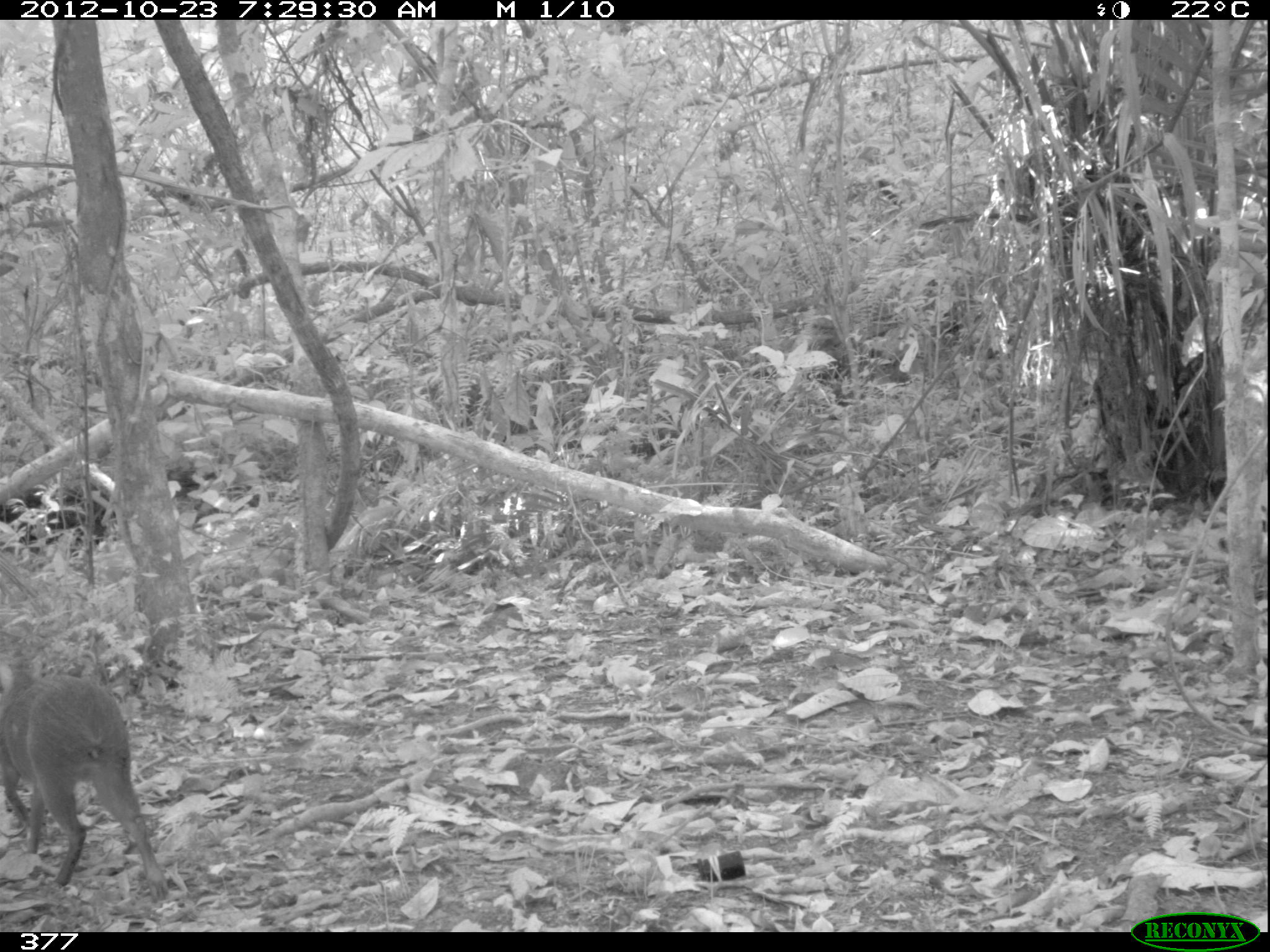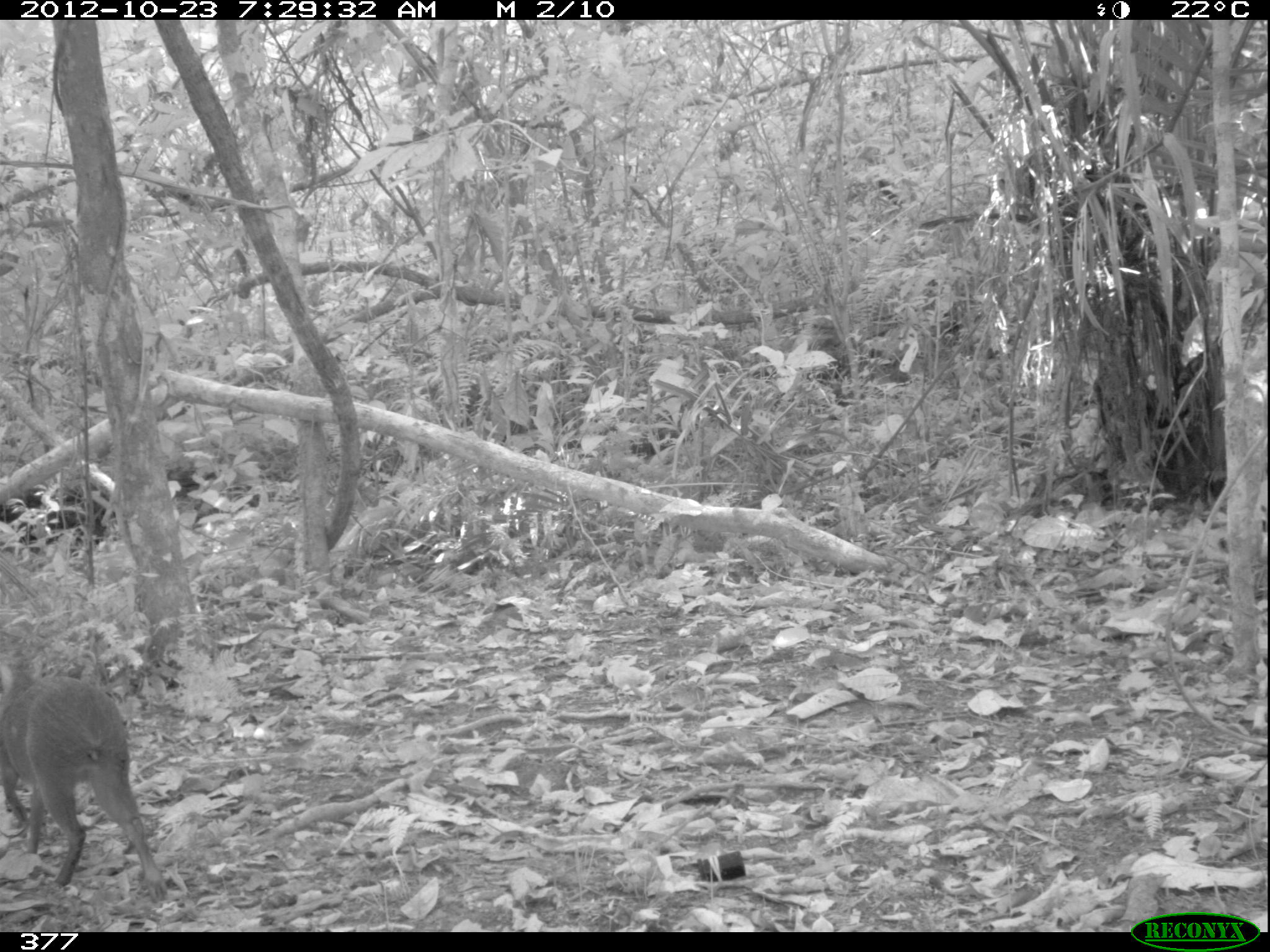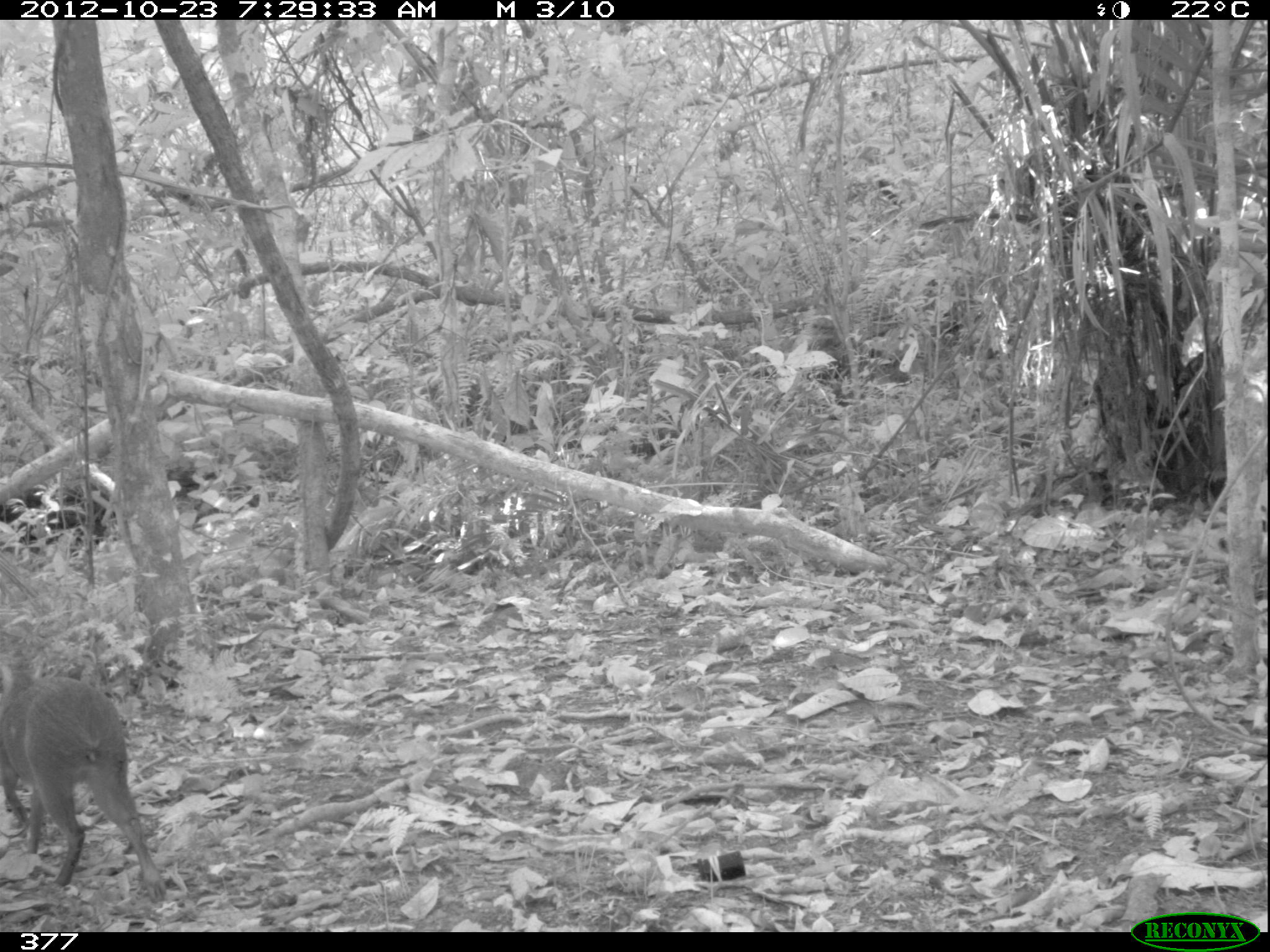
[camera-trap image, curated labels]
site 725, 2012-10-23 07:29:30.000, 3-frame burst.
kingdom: Animalia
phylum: Chordata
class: Mammalia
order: Rodentia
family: Dasyproctidae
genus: Dasyprocta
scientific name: Dasyprocta punctata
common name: central american agouti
Dasyprocta punctata (central american agouti).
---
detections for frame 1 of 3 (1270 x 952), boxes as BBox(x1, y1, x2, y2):
dasyprocta punctata: BBox(0, 642, 169, 903)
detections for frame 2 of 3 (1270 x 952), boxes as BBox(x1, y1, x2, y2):
dasyprocta punctata: BBox(0, 659, 168, 903)